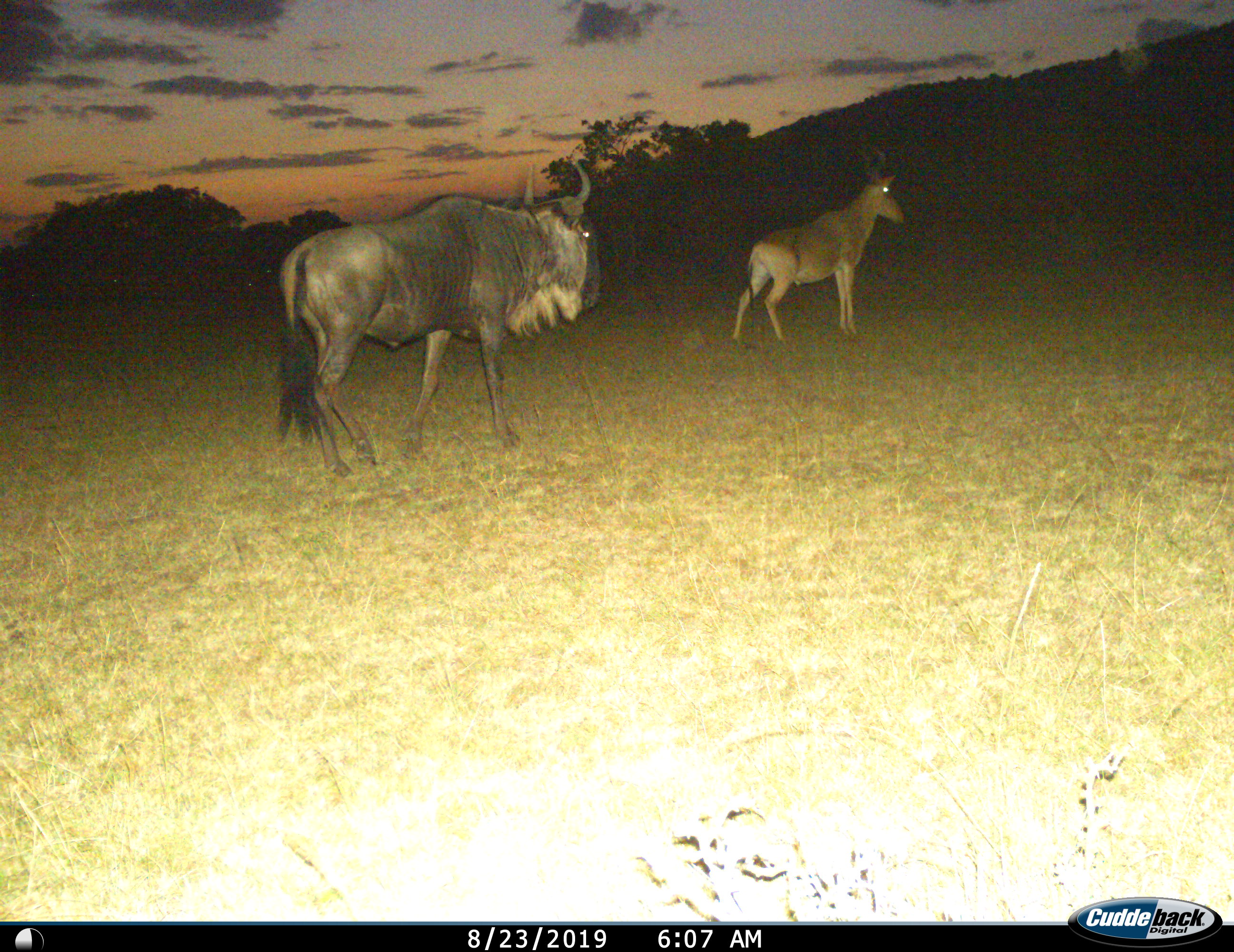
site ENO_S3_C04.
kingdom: Animalia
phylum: Chordata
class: Mammalia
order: Artiodactyla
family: Bovidae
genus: Alcelaphus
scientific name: Alcelaphus buselaphus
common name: hartebeest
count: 1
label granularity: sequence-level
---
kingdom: Animalia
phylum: Chordata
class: Mammalia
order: Artiodactyla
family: Bovidae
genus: Connochaetes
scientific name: Connochaetes taurinus taurinus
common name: blue wildebeest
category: wildebeestblue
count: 1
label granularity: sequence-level